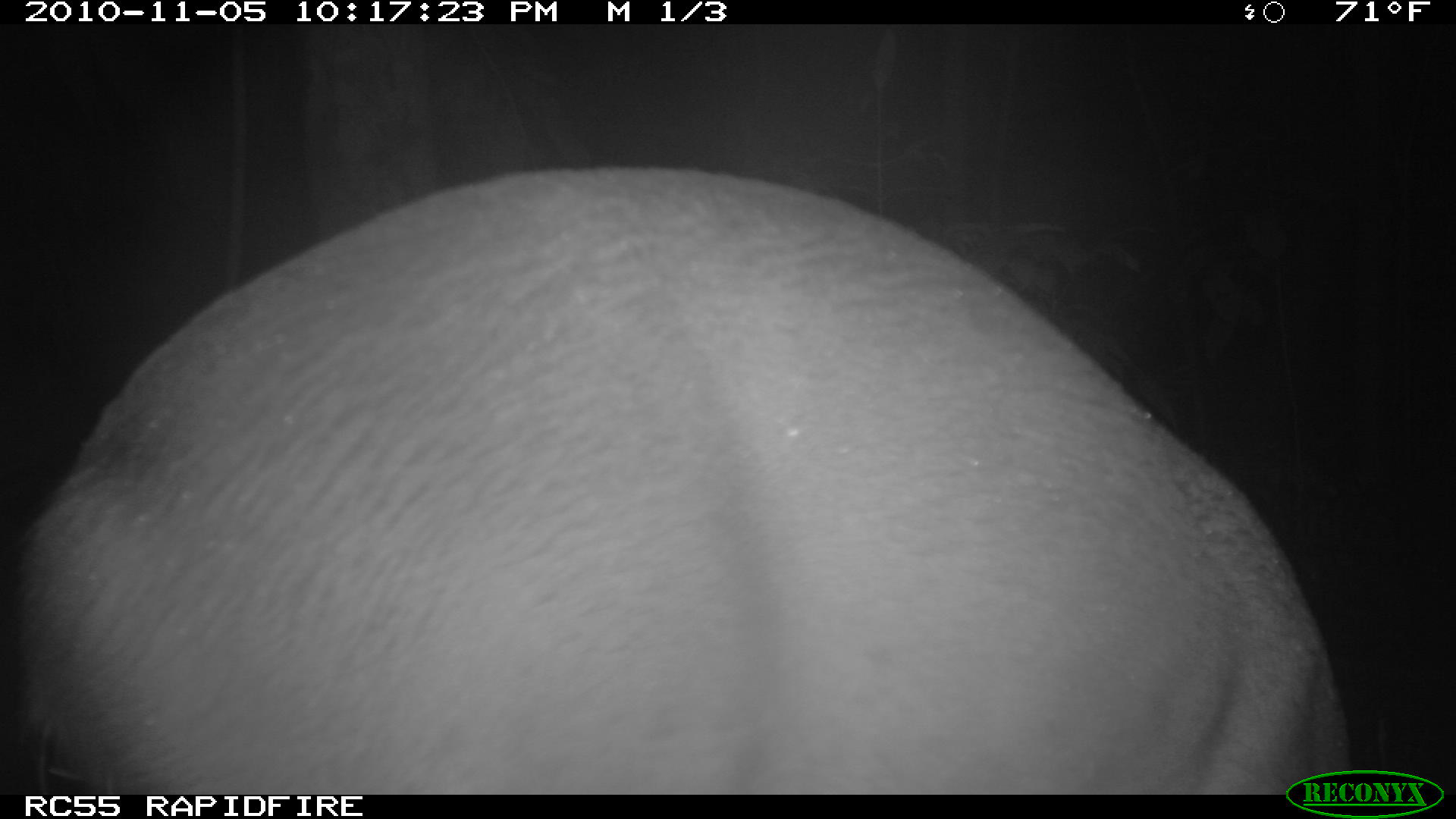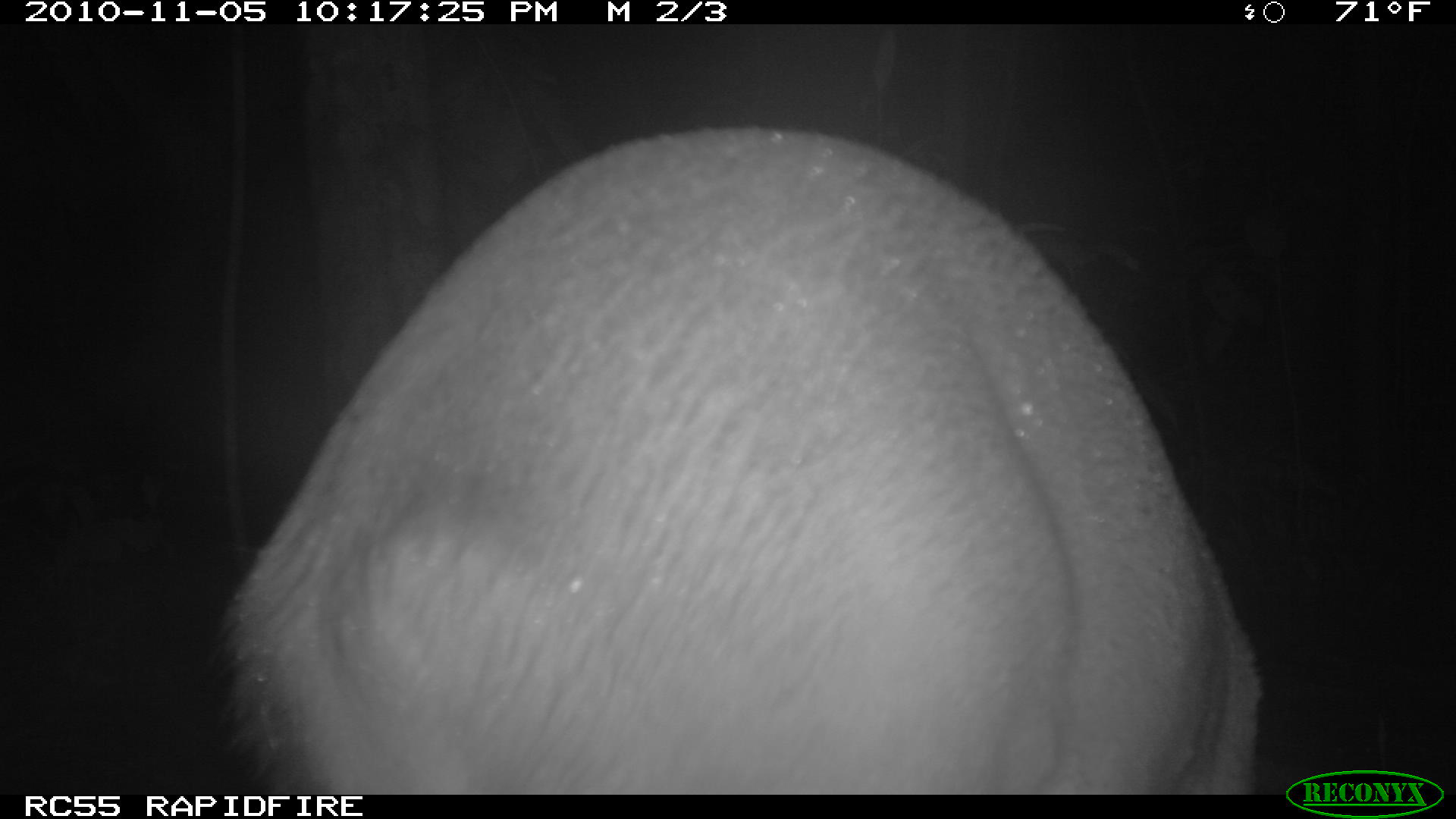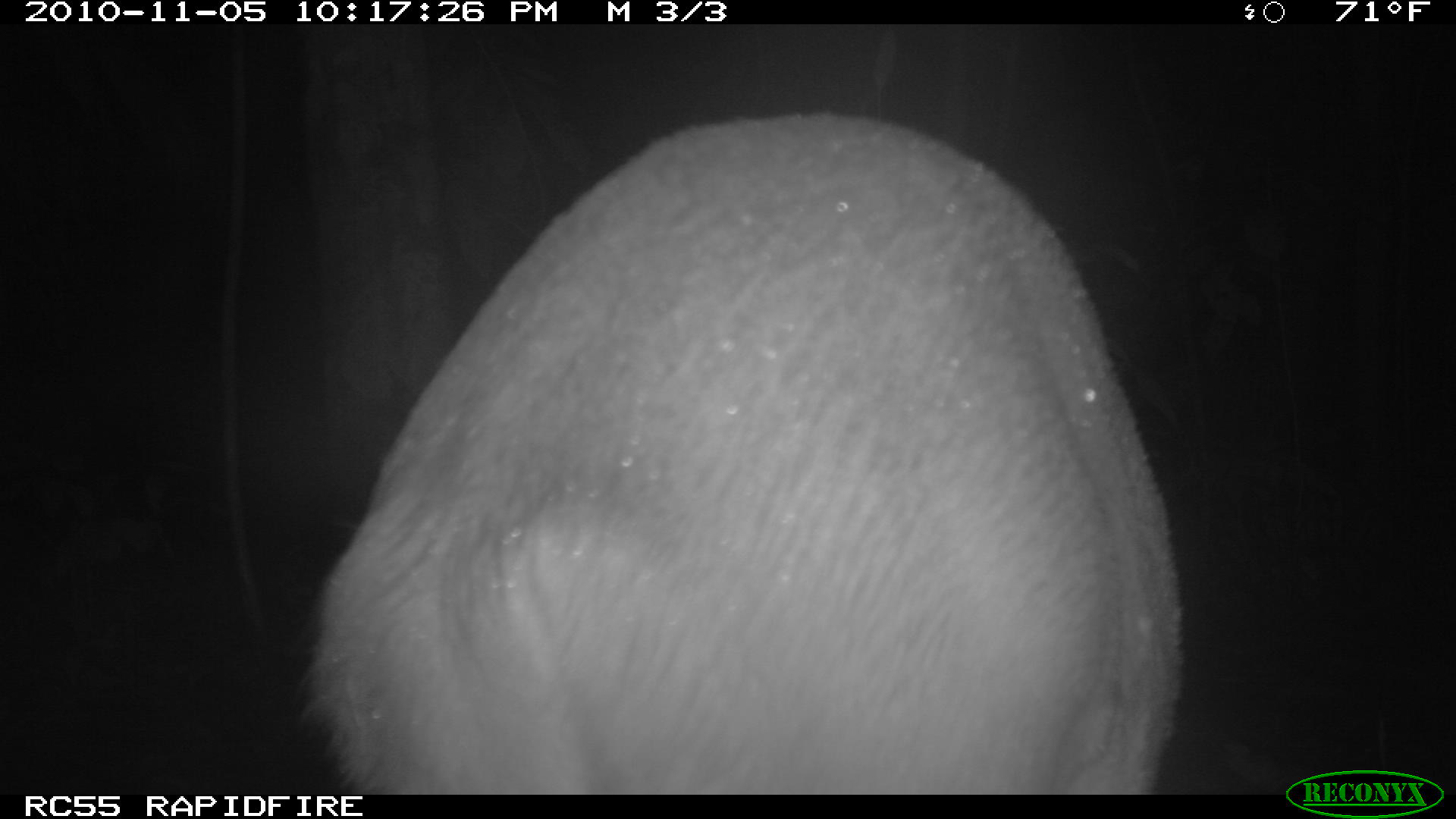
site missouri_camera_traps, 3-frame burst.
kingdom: Animalia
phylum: Chordata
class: Mammalia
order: Artiodactyla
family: Cervidae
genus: Odocoileus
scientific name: Odocoileus virginianus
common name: white-tailed deer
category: white tailed deer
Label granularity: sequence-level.